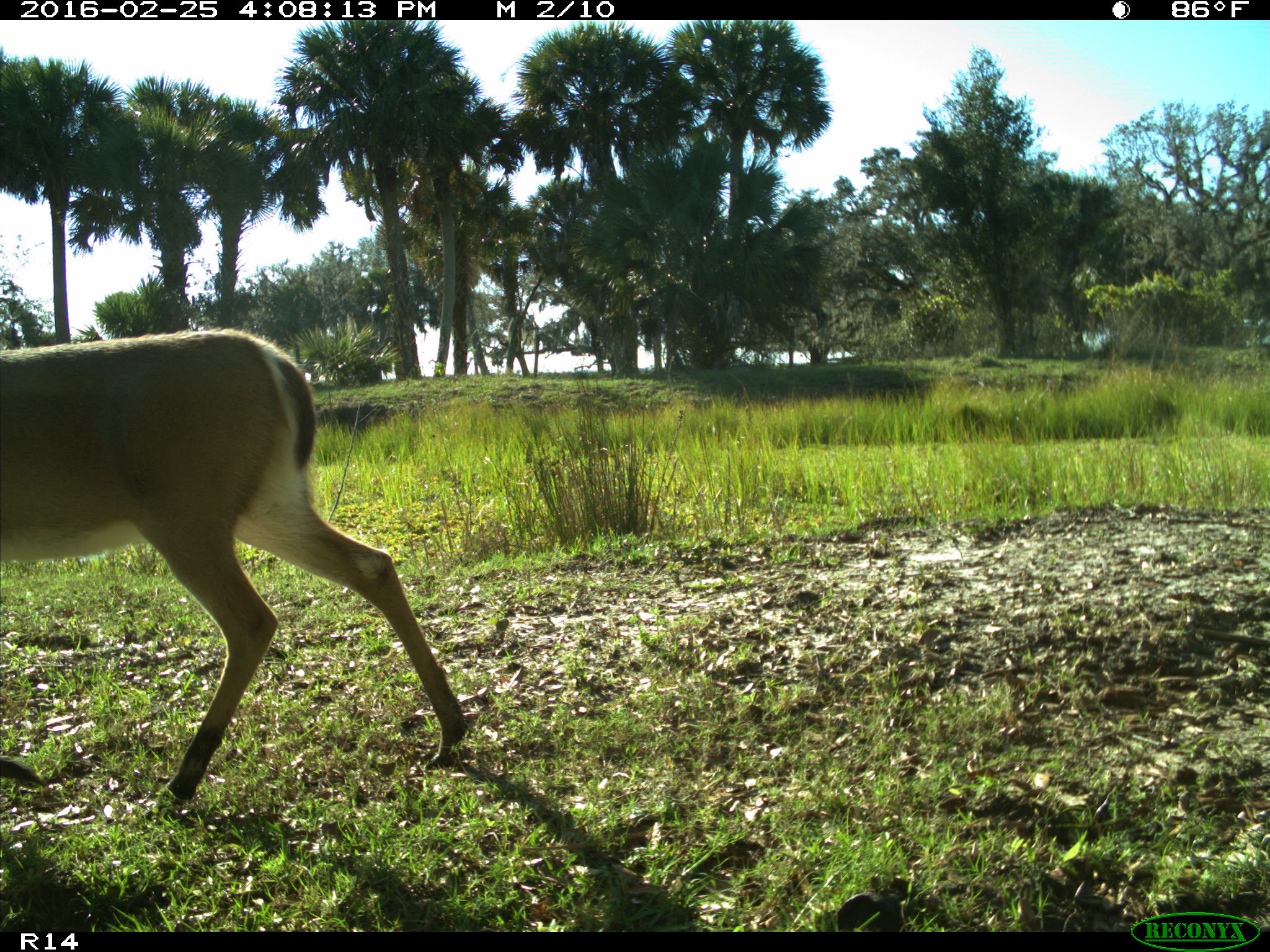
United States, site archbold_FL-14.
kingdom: Animalia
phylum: Chordata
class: Mammalia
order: Artiodactyla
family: Cervidae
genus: Odocoileus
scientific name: Odocoileus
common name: deer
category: unidentified deer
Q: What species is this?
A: Unidentified deer (deer) (Odocoileus).